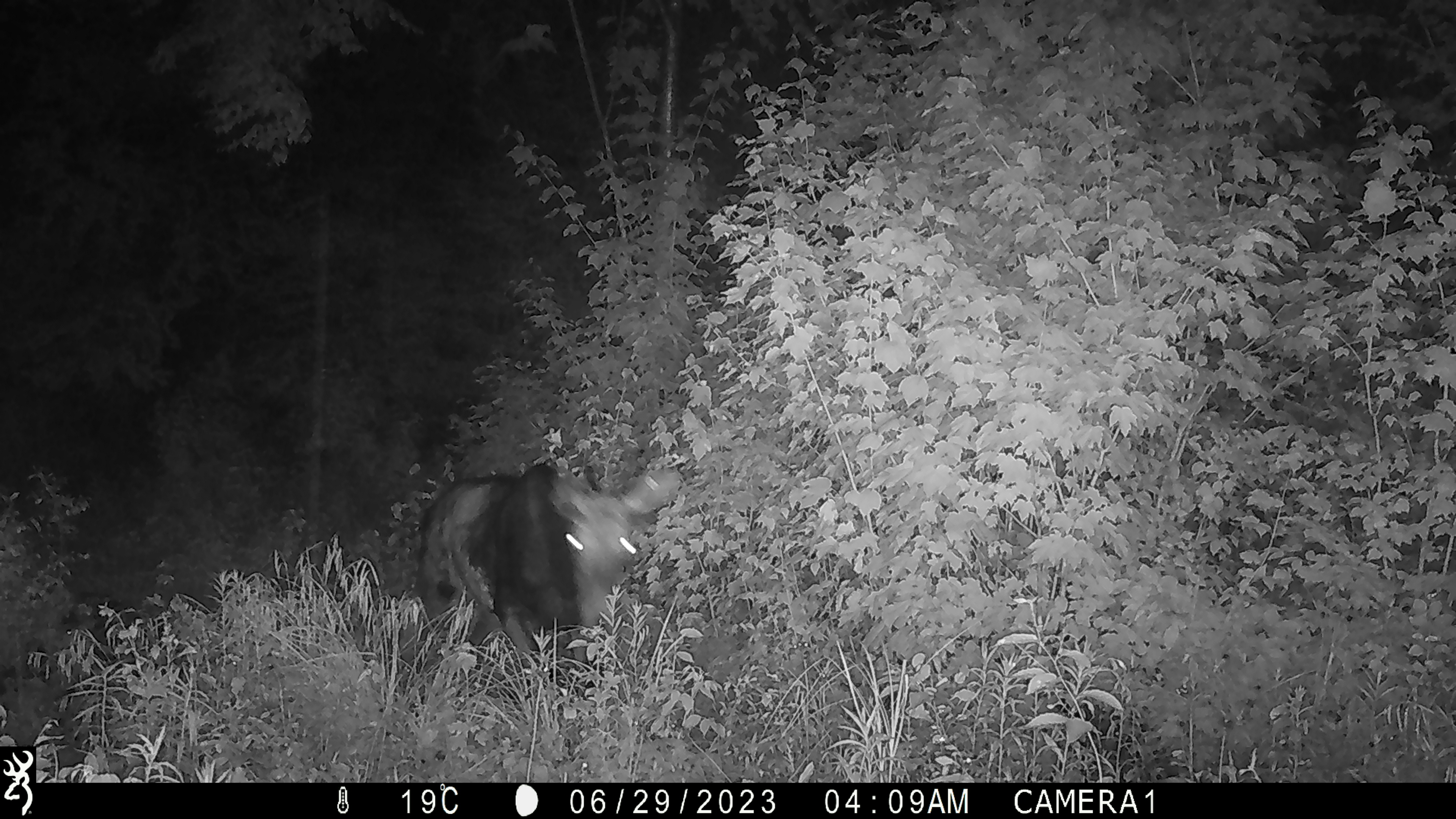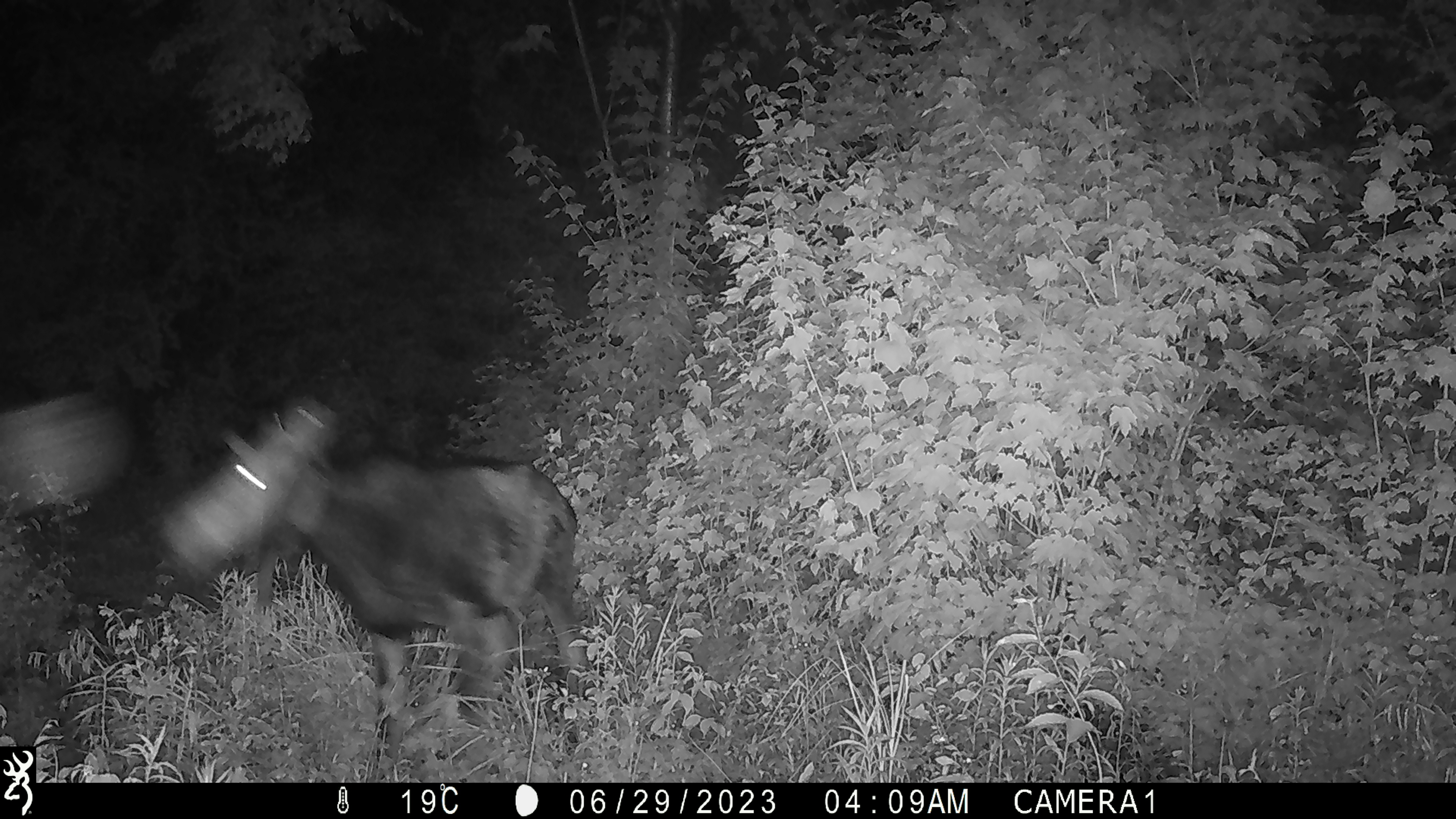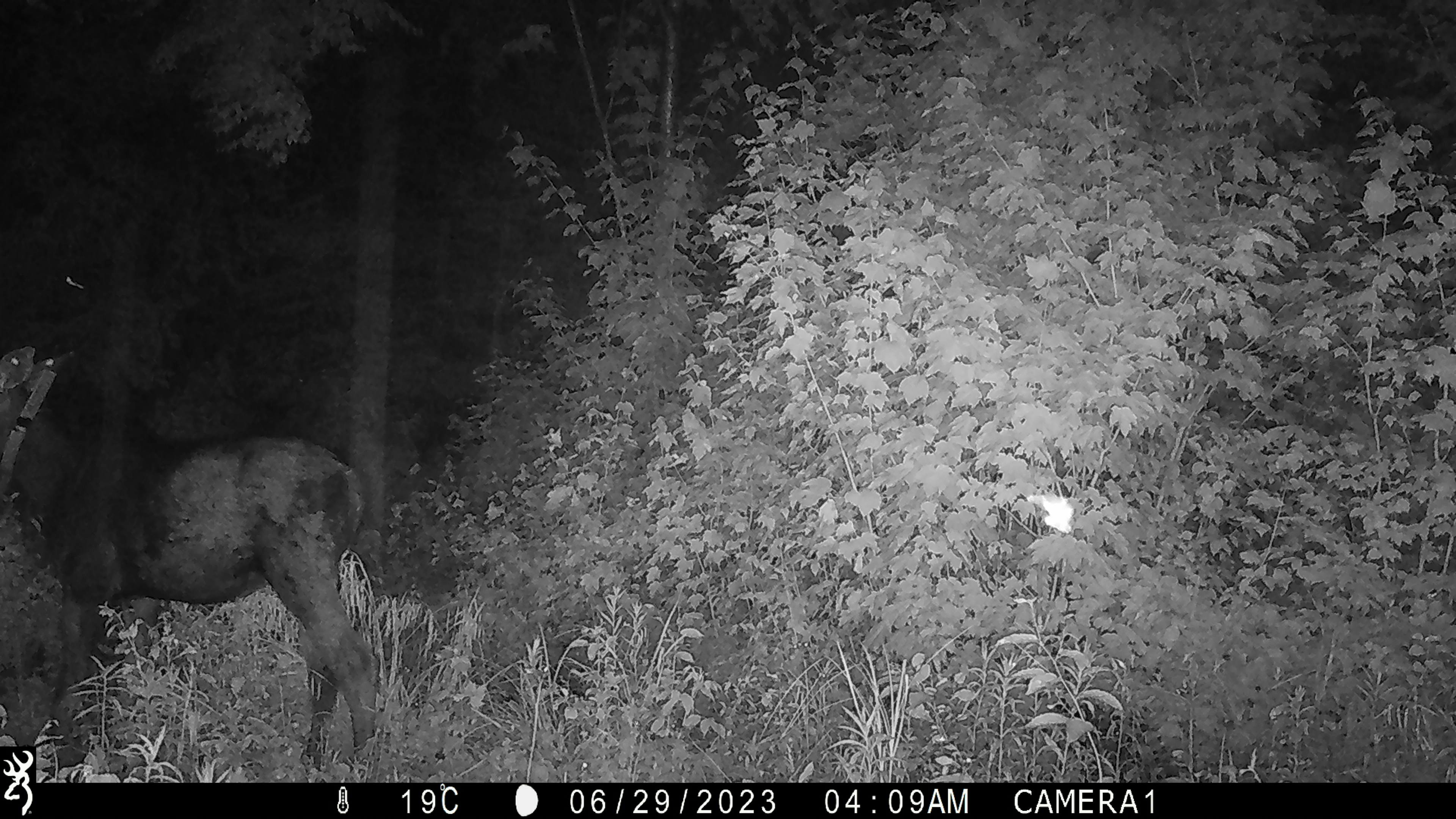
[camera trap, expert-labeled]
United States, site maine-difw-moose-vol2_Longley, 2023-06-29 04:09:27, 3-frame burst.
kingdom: Animalia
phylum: Chordata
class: Mammalia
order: Artiodactyla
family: Cervidae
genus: Alces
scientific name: Alces alces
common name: moose